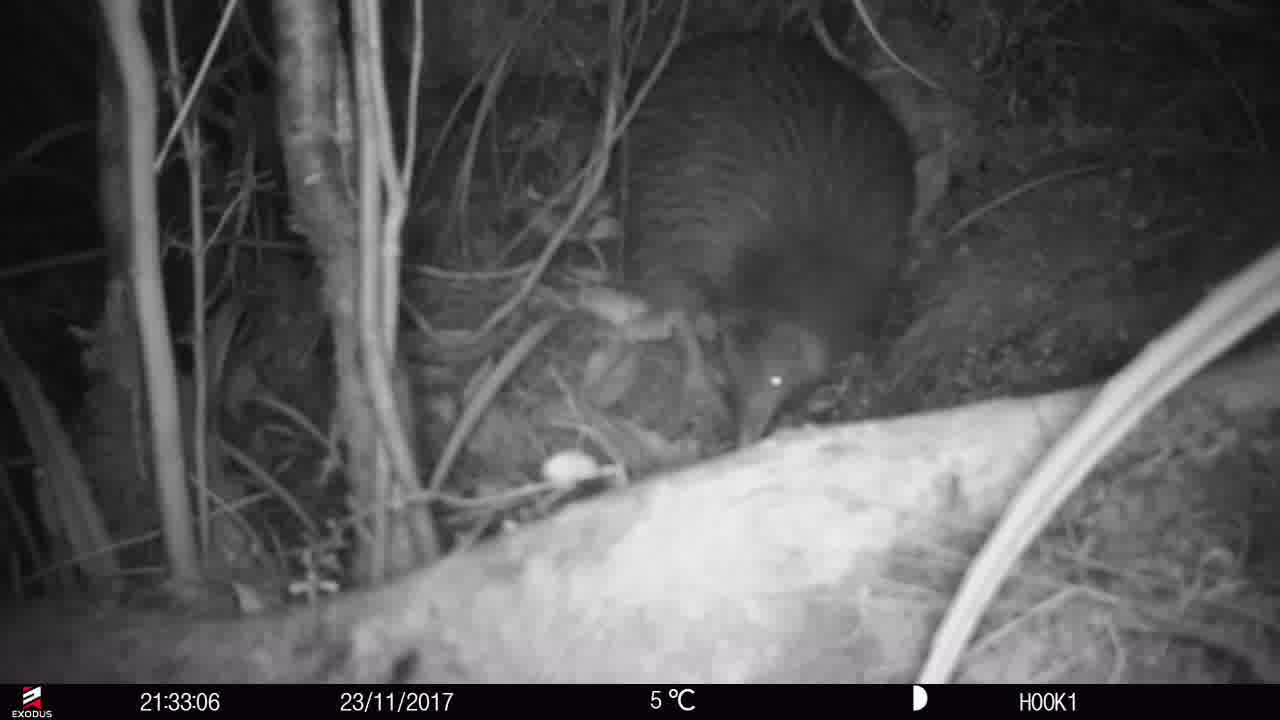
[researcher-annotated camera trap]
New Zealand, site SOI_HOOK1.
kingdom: Animalia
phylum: Chordata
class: Aves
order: Apterygiformes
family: Apterygidae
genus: Apteryx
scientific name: Apteryx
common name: kiwi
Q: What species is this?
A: Kiwi (Apteryx).